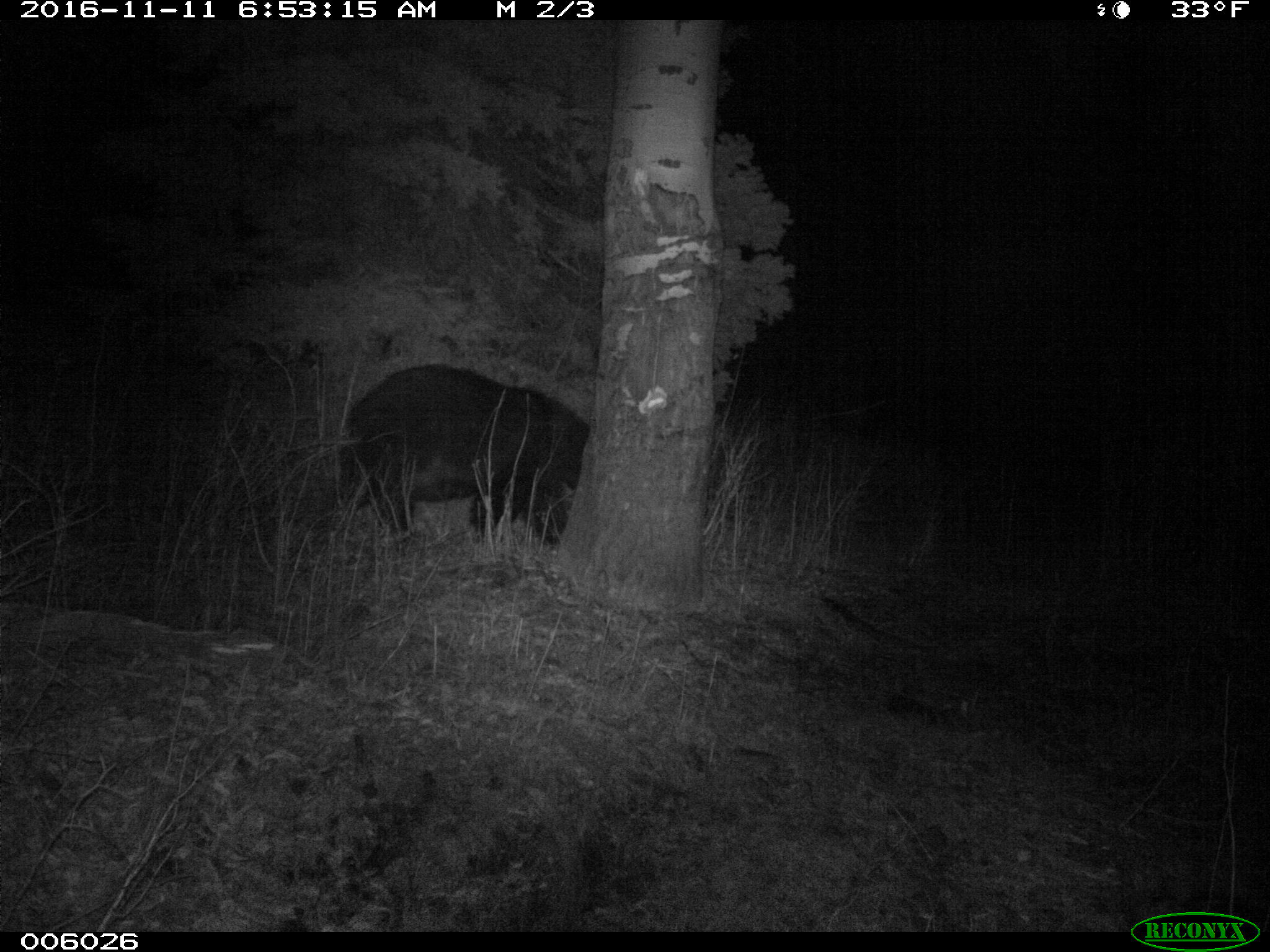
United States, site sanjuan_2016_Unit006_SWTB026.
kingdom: Animalia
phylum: Chordata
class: Mammalia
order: Carnivora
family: Ursidae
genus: Ursus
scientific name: Ursus americanus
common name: american black bear